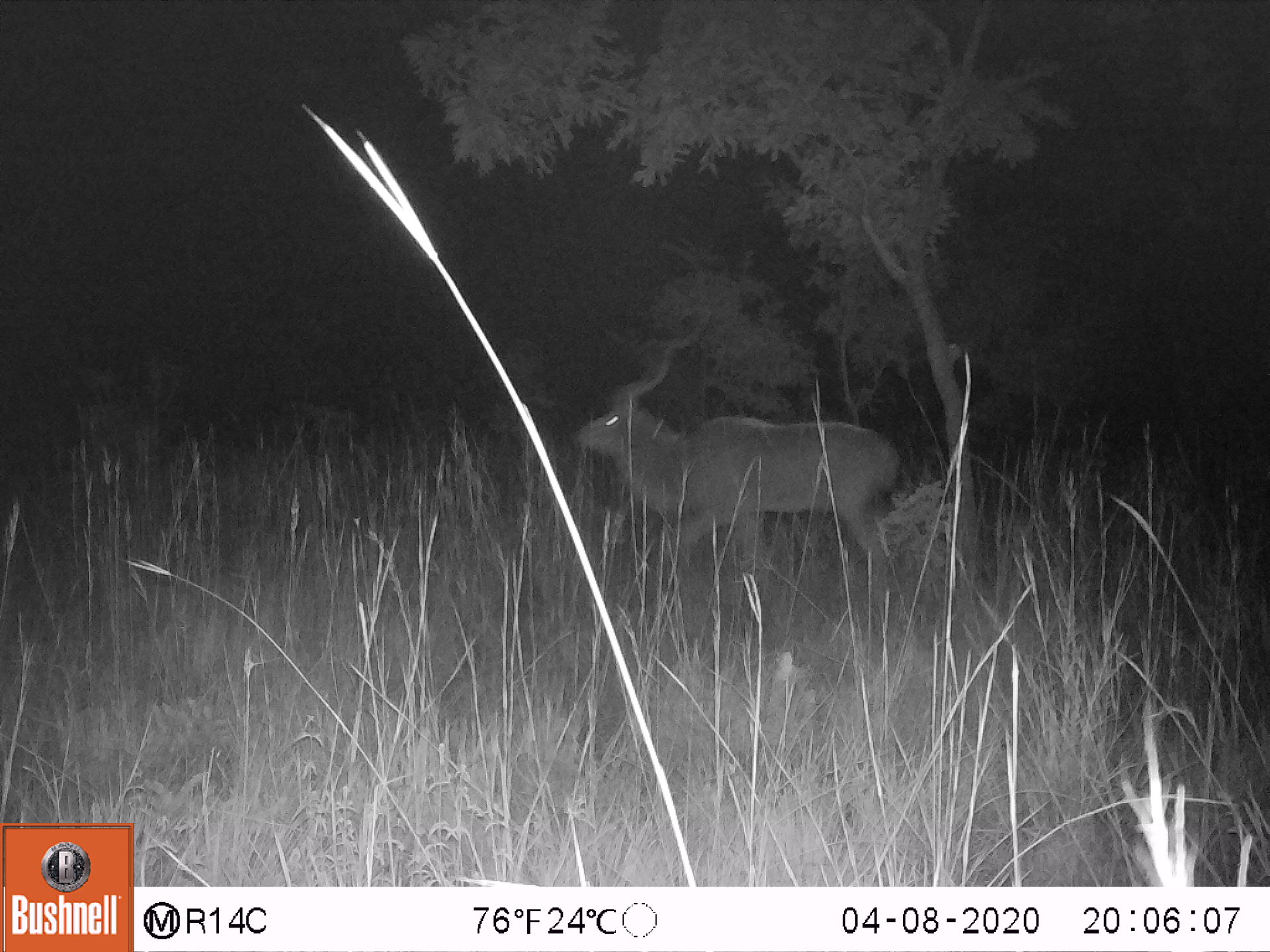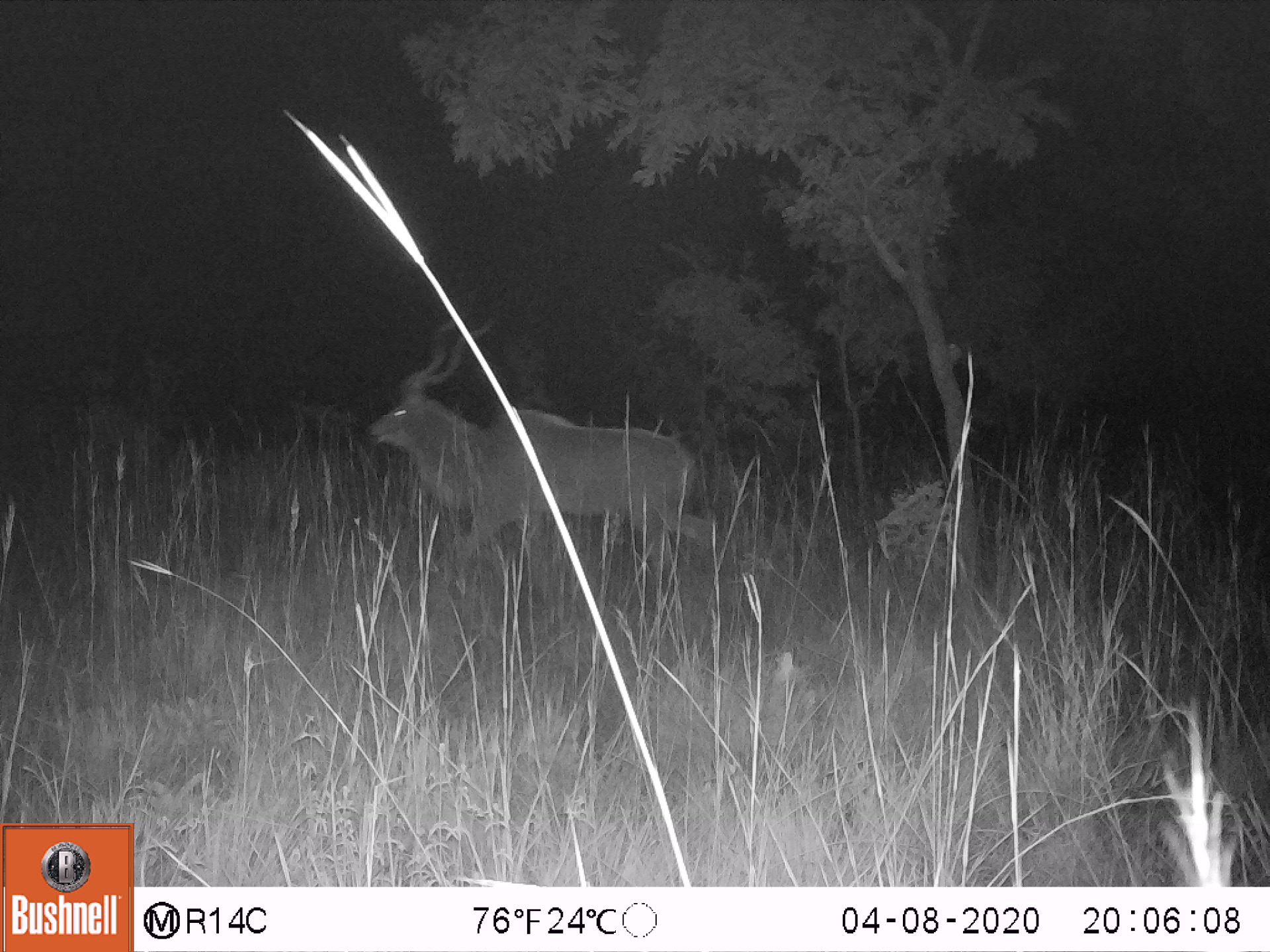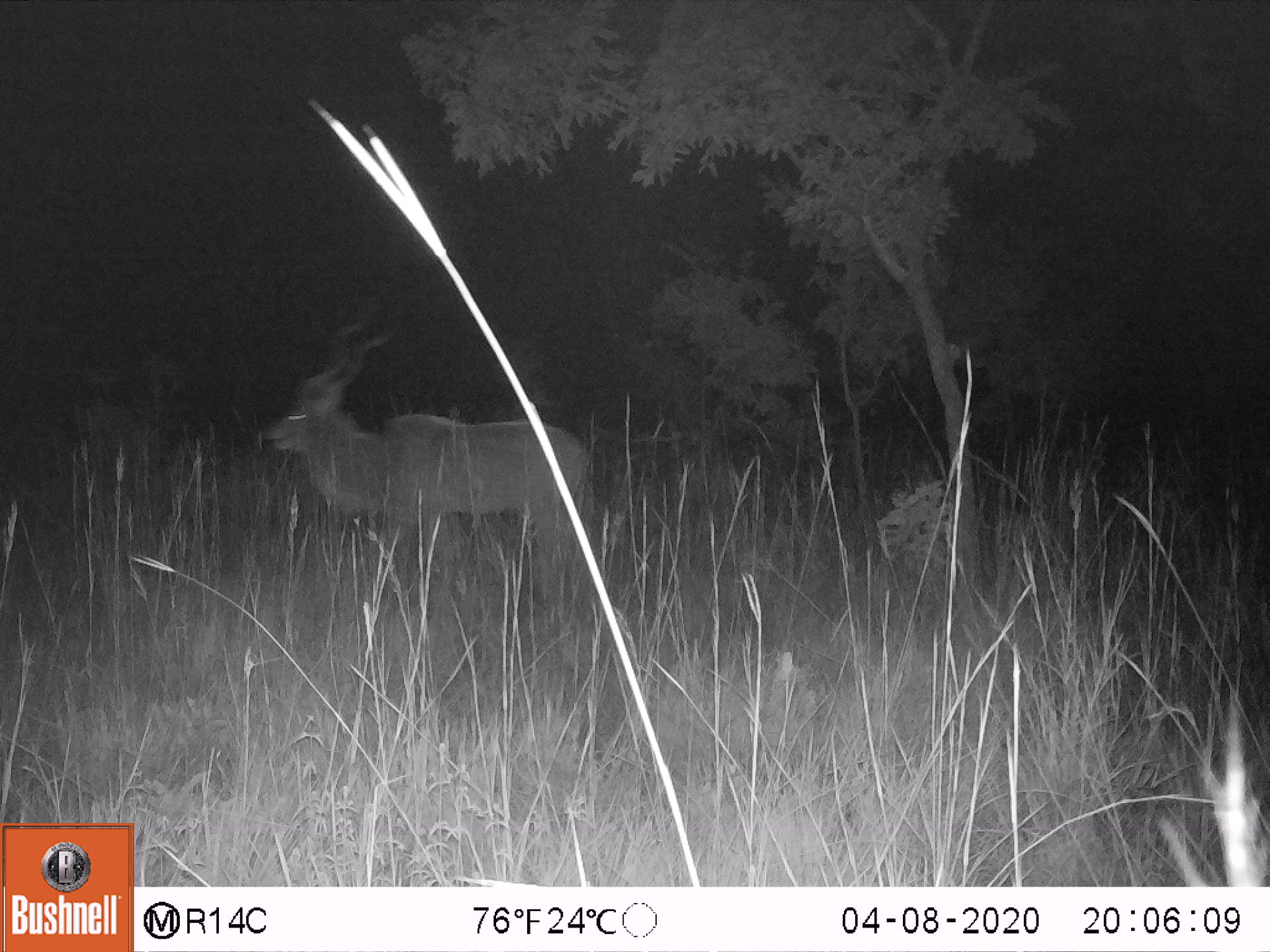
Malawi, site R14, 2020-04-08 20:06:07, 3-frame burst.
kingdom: Animalia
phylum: Chordata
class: Mammalia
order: Artiodactyla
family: Bovidae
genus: Tragelaphus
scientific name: Tragelaphus strepsiceros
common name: greater kudu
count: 1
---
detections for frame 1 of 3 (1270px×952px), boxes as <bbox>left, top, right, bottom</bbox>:
greater kudu: <bbox>553, 314, 912, 565</bbox>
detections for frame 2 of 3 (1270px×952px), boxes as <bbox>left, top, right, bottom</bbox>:
greater kudu: <bbox>373, 308, 737, 570</bbox>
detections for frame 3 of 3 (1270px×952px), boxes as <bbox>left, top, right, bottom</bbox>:
greater kudu: <bbox>251, 298, 602, 550</bbox>